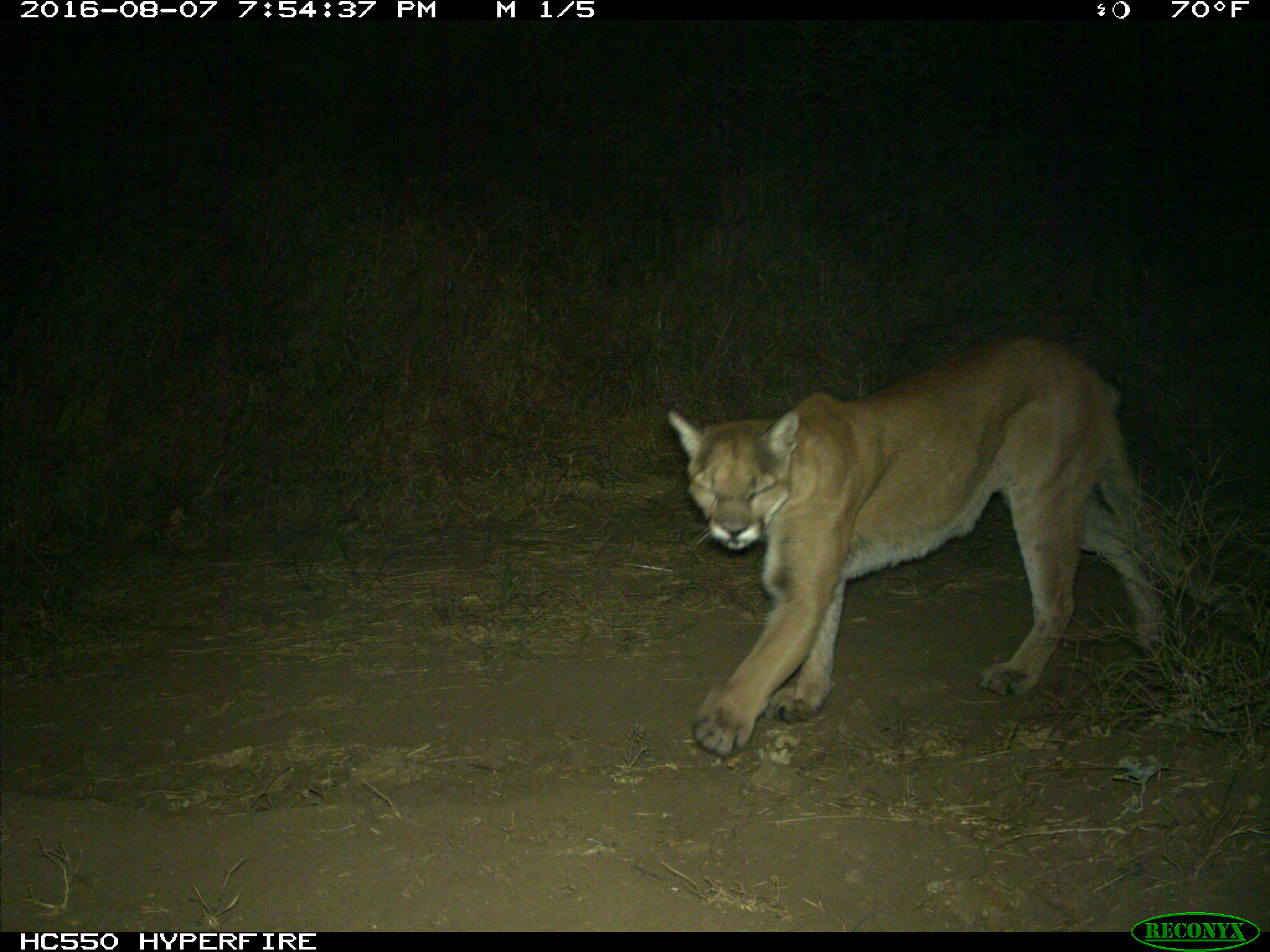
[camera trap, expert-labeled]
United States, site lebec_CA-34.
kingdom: Animalia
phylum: Chordata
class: Mammalia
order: Carnivora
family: Felidae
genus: Puma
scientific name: Puma concolor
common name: mountain lion